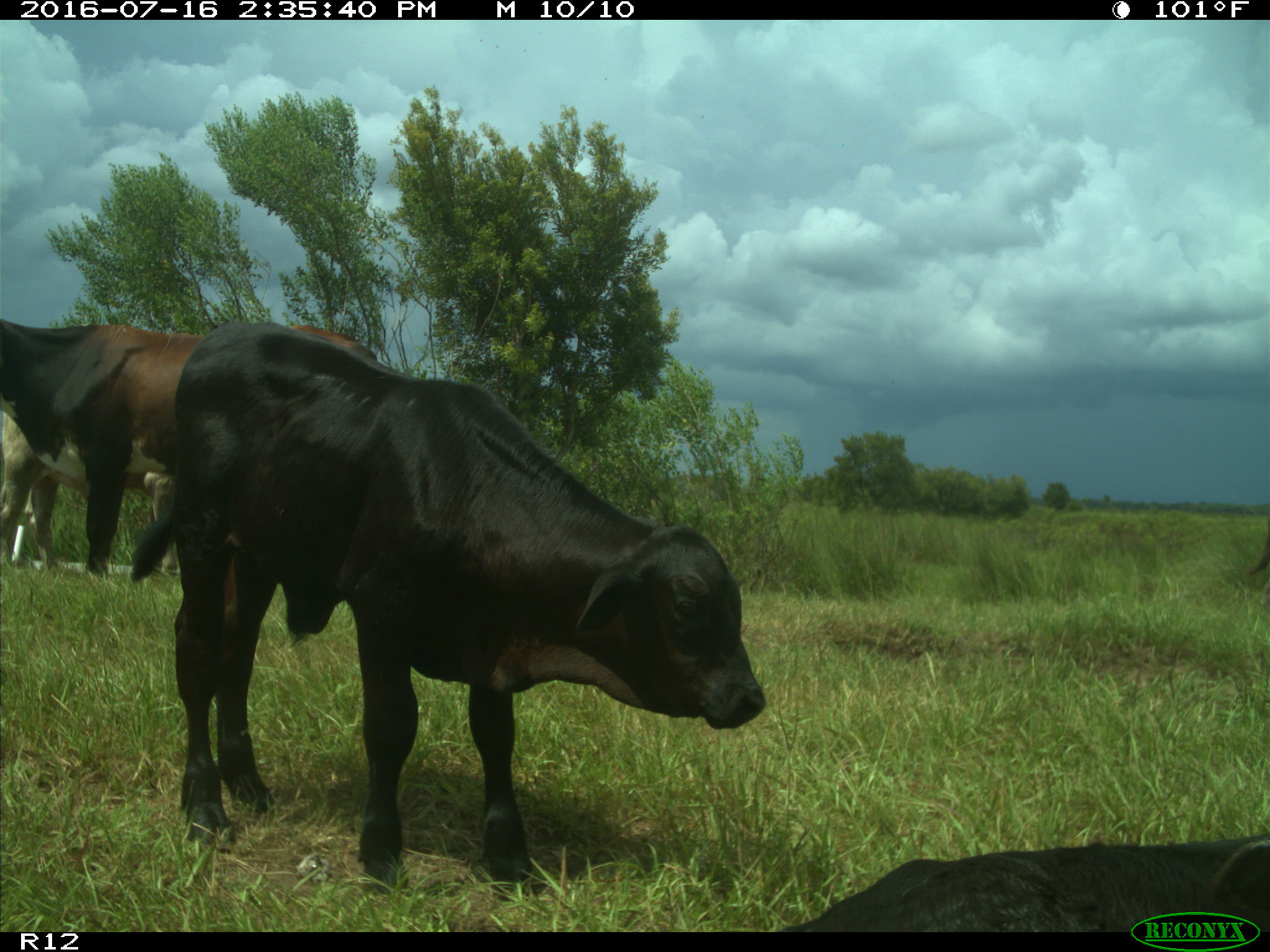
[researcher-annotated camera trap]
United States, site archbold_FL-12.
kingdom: Animalia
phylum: Chordata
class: Mammalia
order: Artiodactyla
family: Bovidae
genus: Bos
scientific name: Bos taurus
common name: domestic cow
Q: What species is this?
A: Bos taurus (domestic cow).